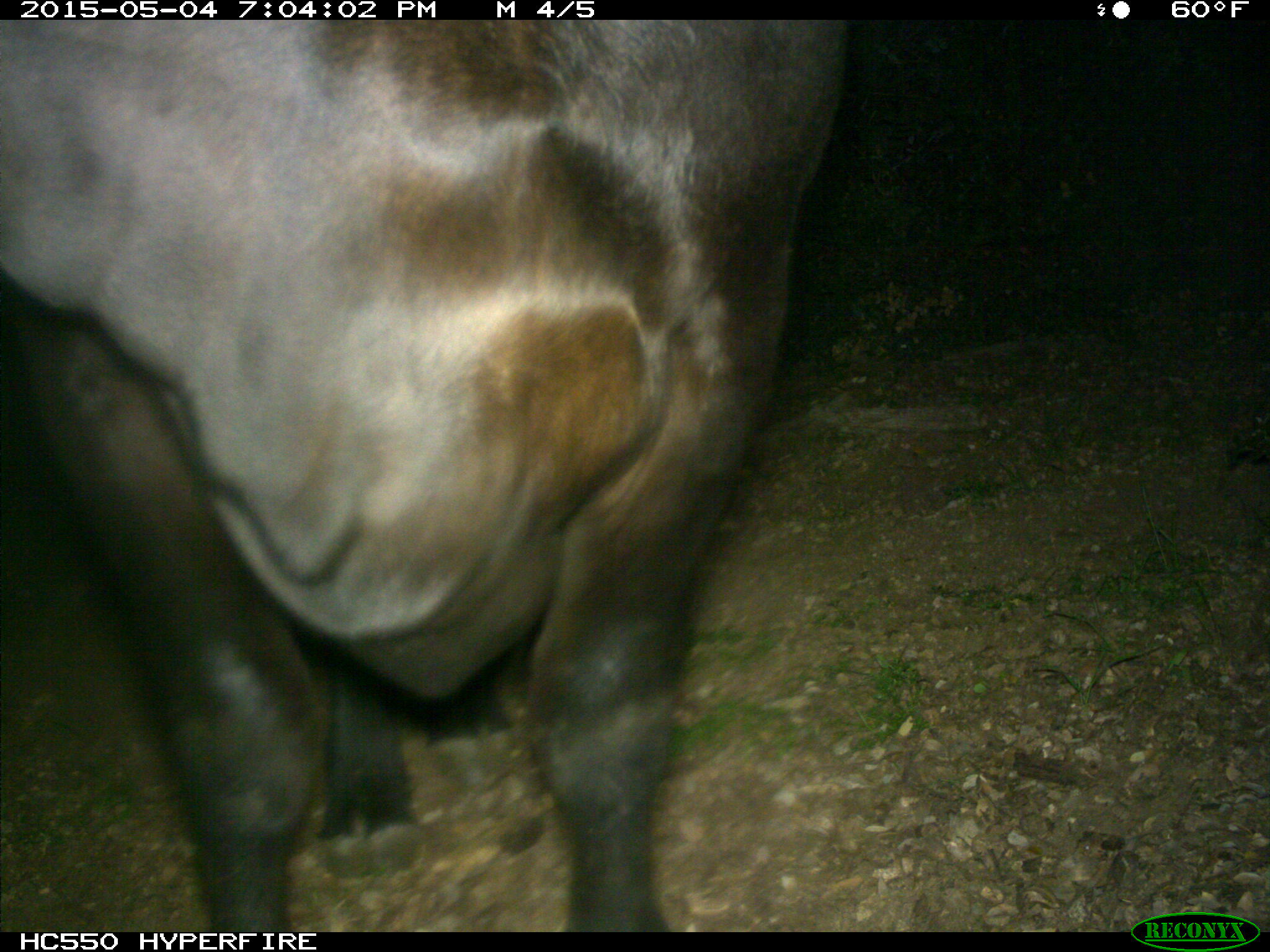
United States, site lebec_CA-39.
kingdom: Animalia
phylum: Chordata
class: Mammalia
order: Artiodactyla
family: Bovidae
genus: Bos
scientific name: Bos taurus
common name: domestic cow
Bos taurus (domestic cow).